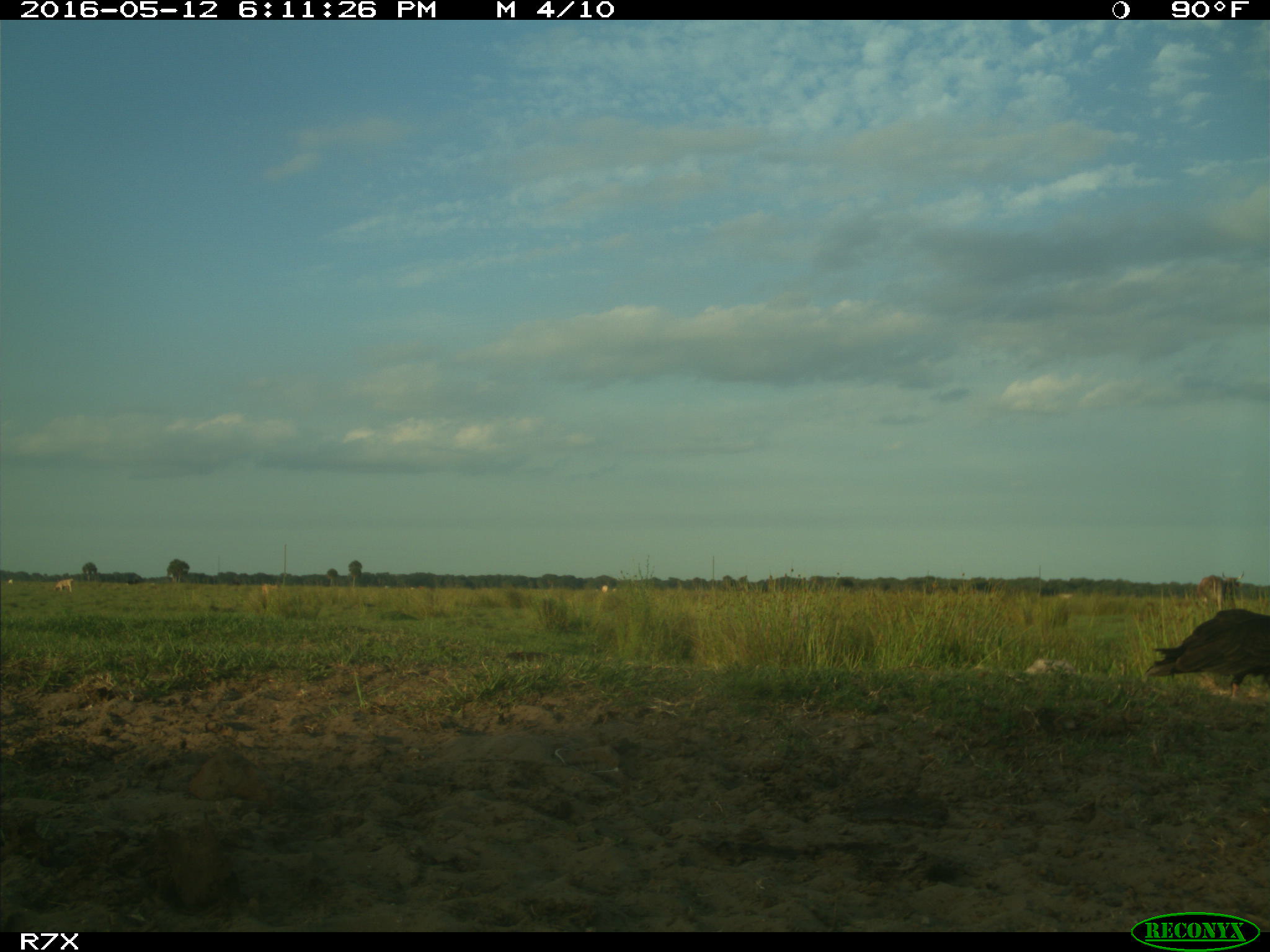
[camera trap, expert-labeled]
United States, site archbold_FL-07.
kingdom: Animalia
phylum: Chordata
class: Mammalia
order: Artiodactyla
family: Bovidae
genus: Bos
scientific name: Bos taurus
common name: domestic cow